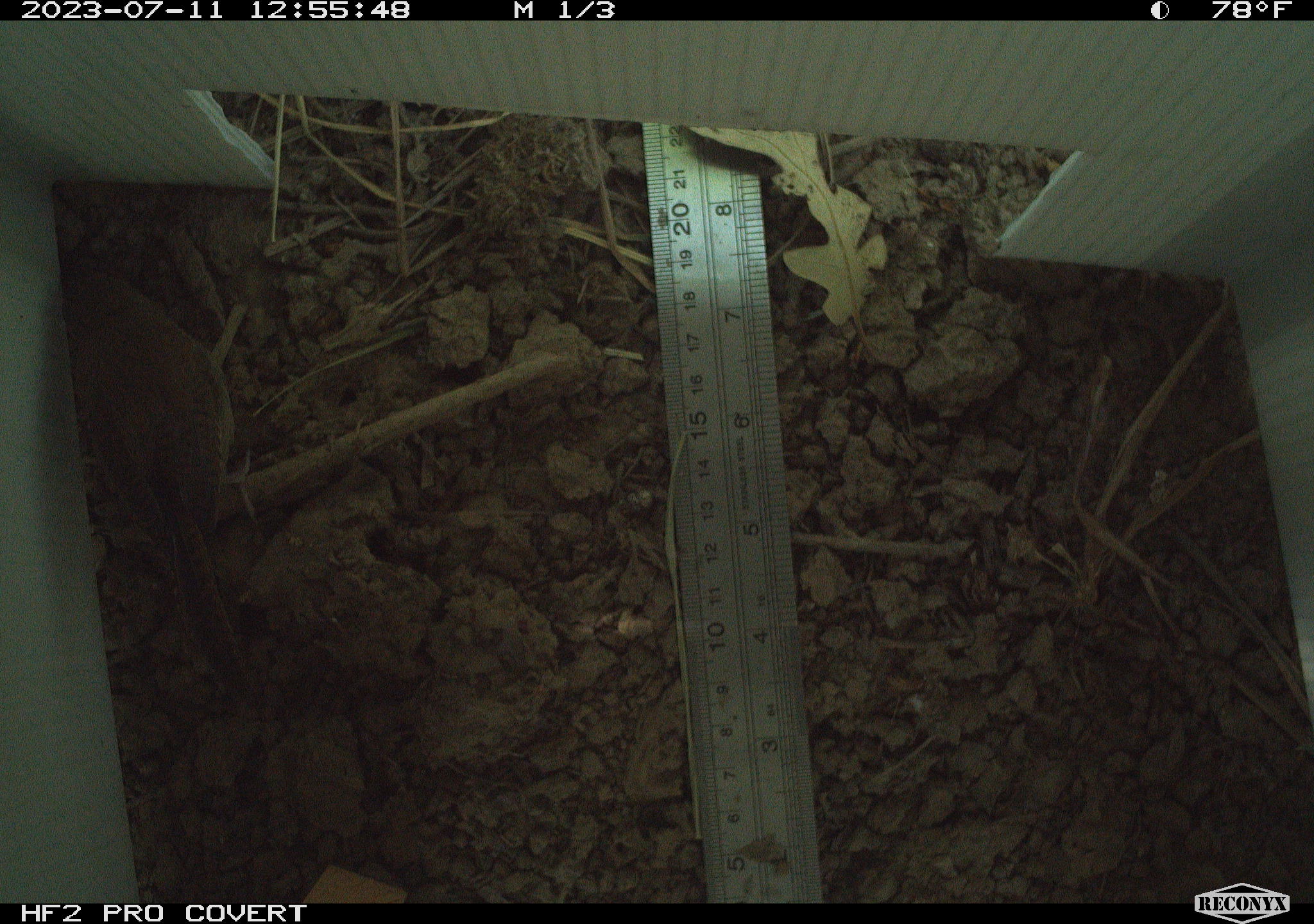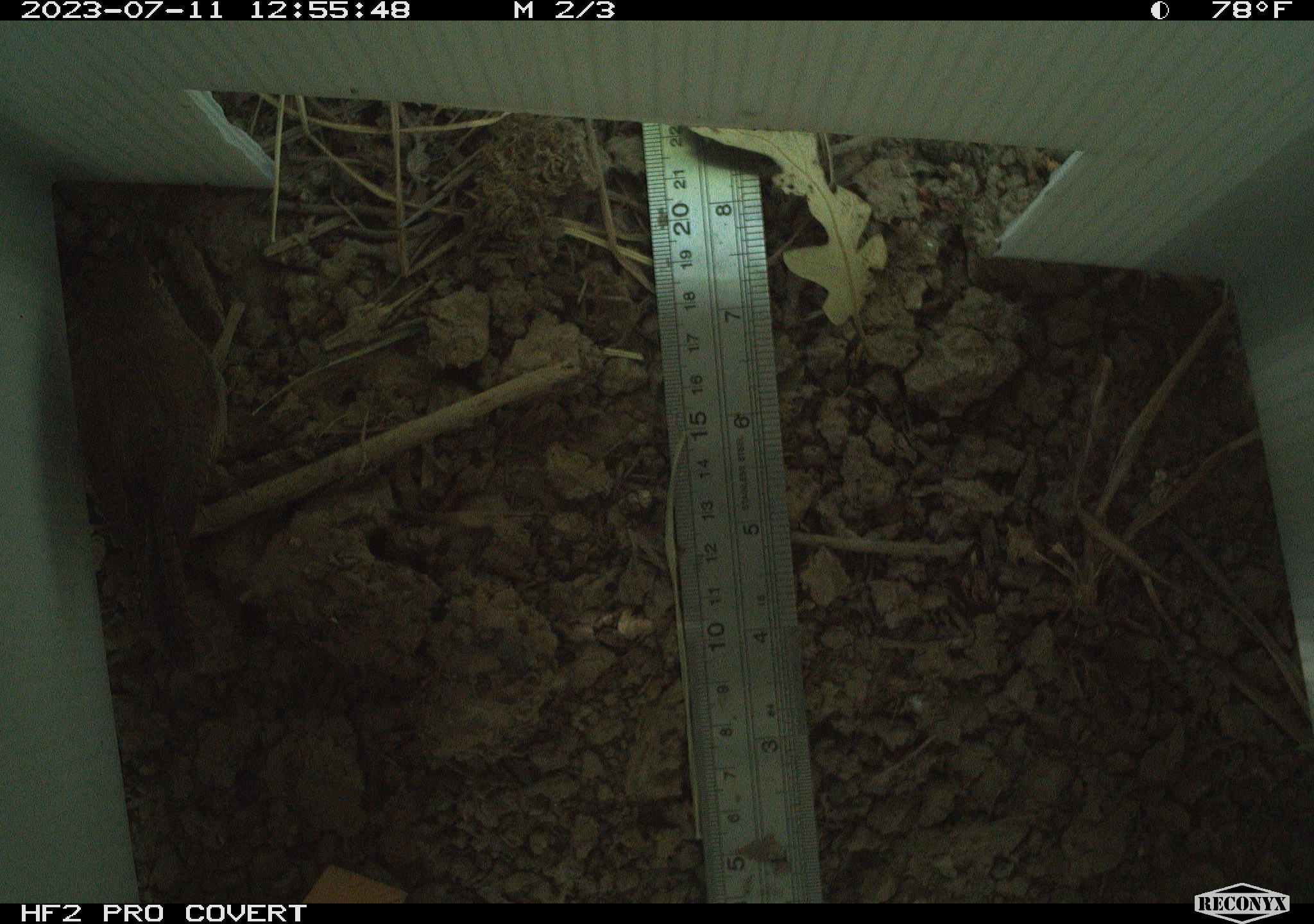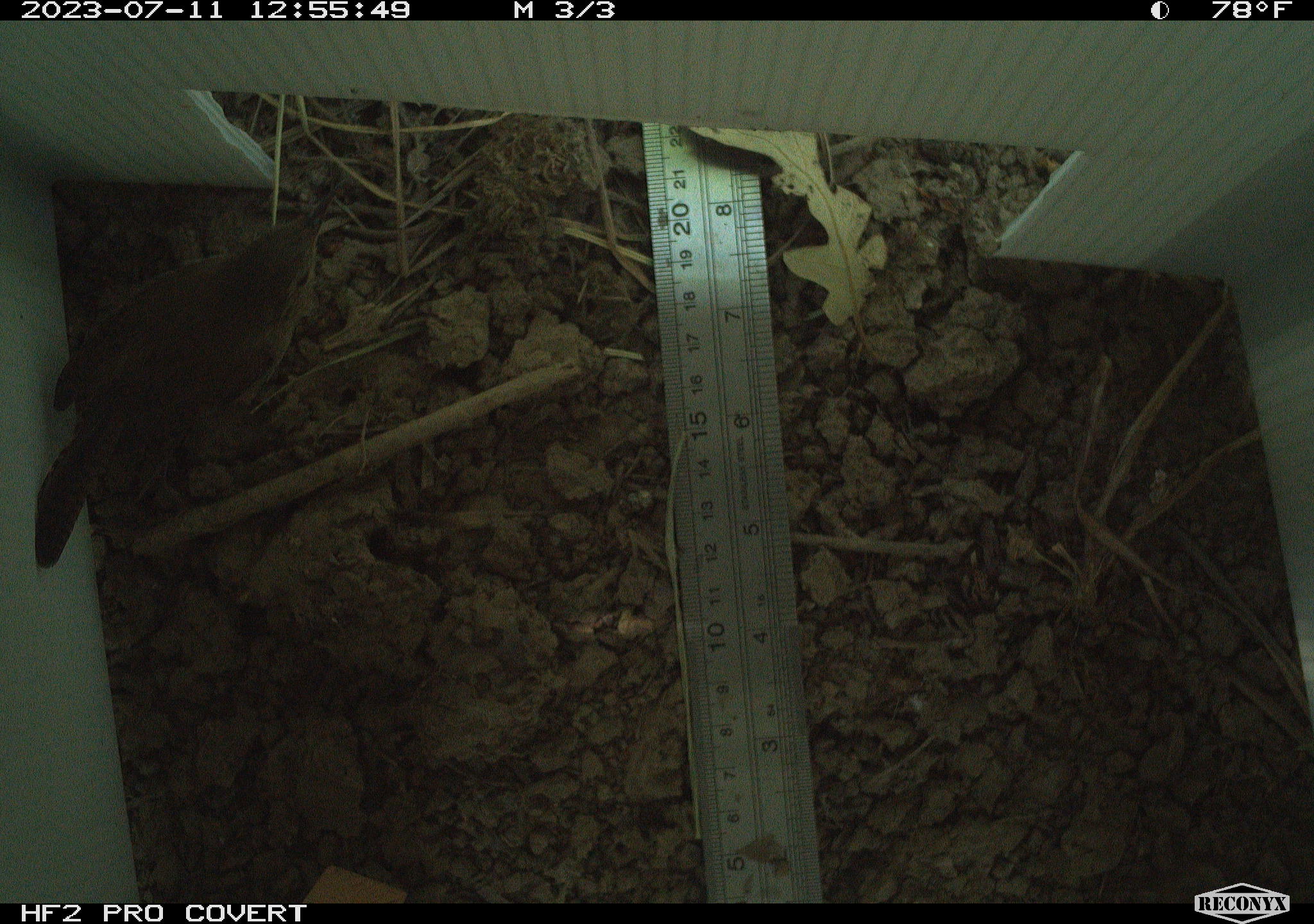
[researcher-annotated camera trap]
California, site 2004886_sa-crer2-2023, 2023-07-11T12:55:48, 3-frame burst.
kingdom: Animalia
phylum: Chordata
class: Aves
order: Passeriformes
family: Troglodytidae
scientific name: Troglodytidae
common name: wren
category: troglodytidae family